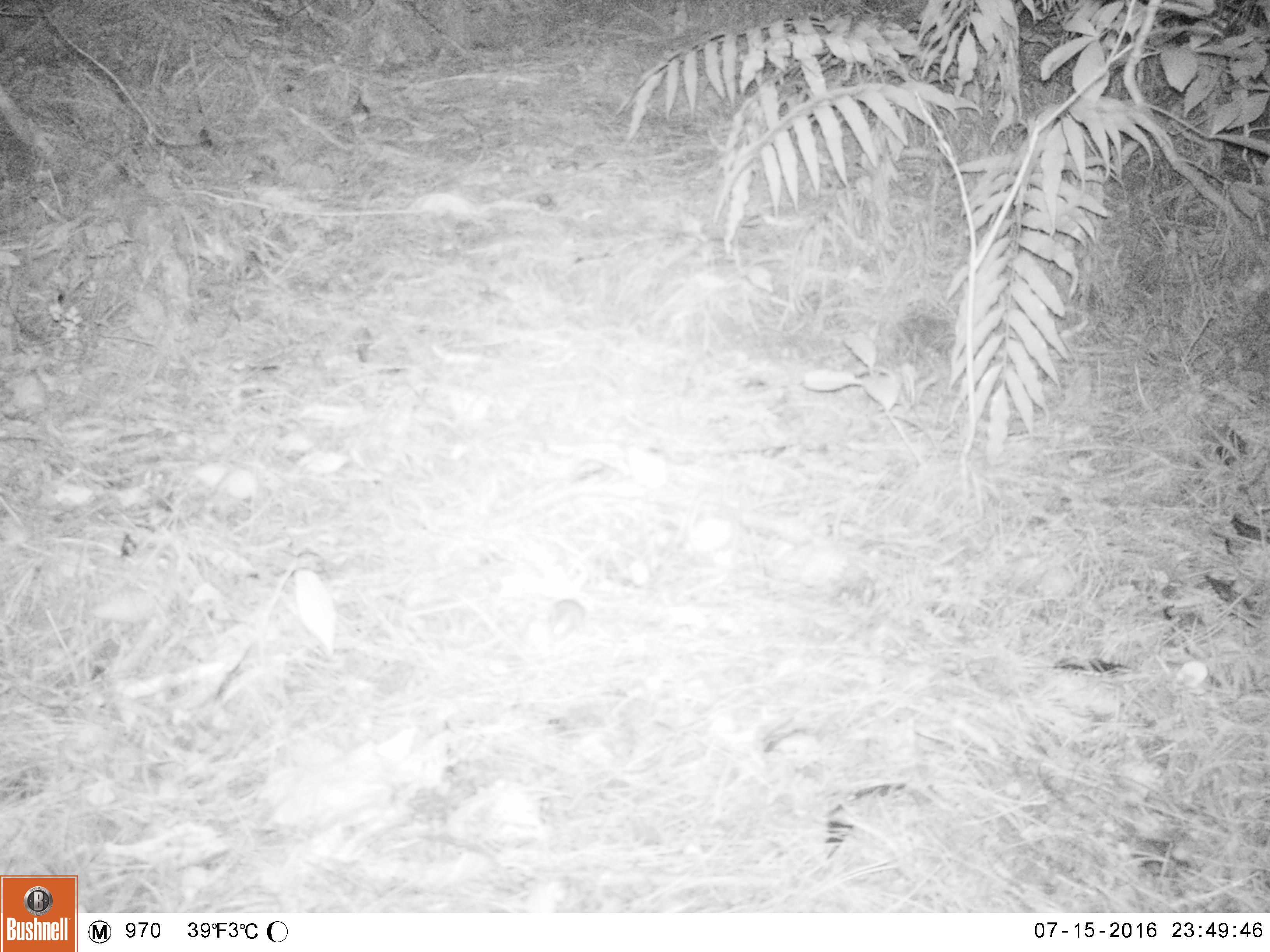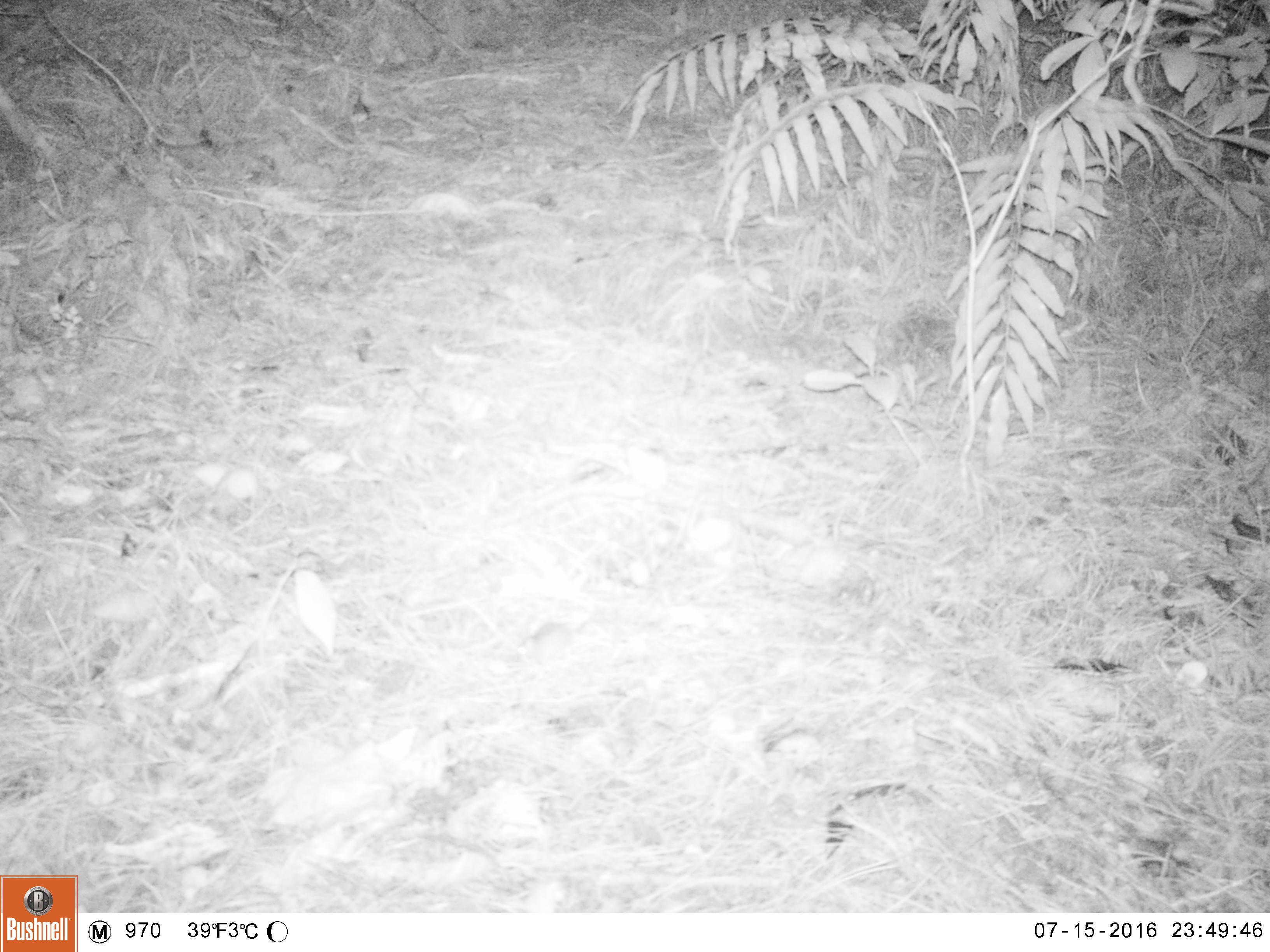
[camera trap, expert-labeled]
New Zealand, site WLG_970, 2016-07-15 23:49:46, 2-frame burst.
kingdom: Animalia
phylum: Chordata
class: Mammalia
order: Rodentia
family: Muridae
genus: Mus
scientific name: Mus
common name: mouse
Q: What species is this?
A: Mouse (Mus).